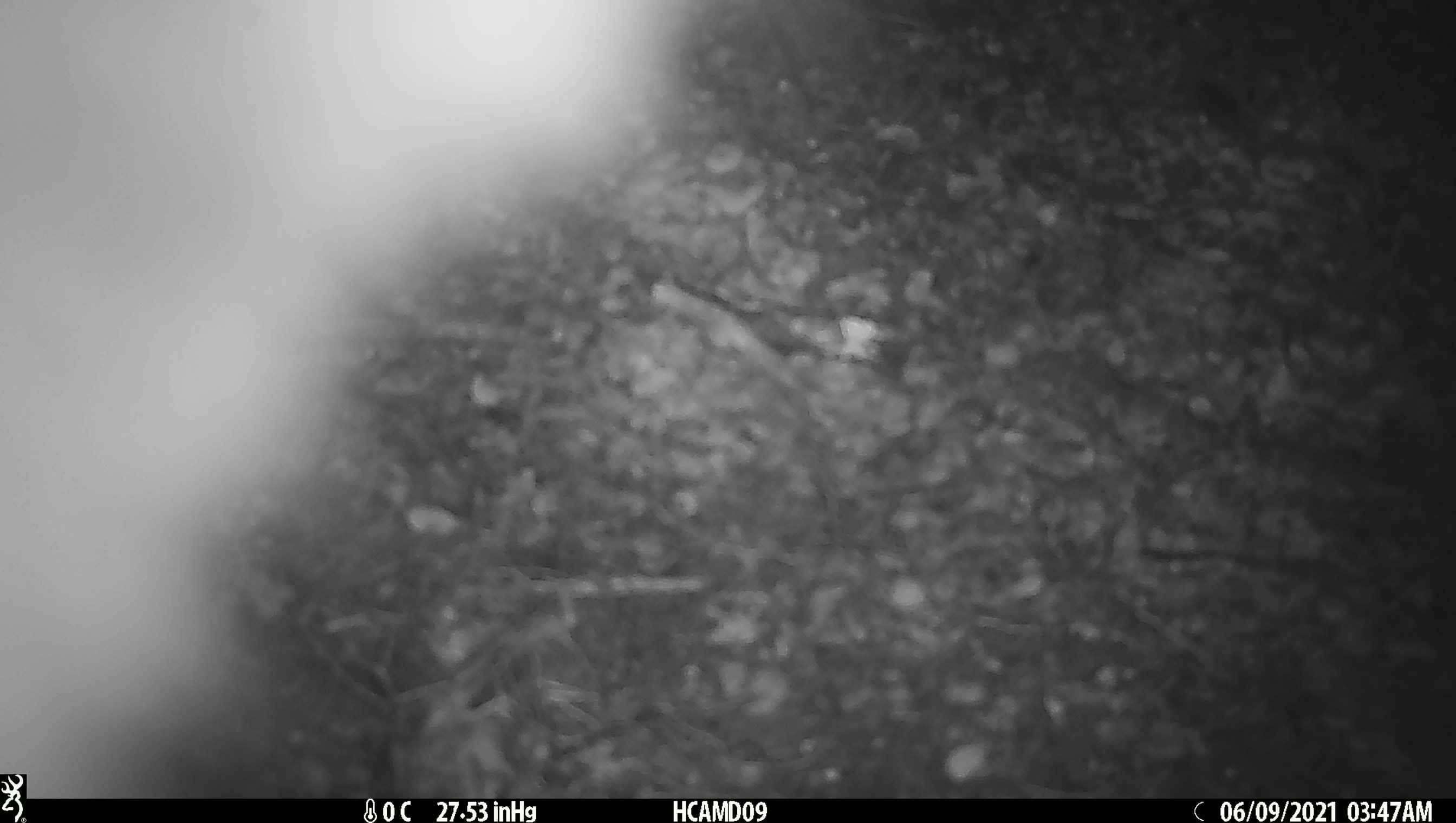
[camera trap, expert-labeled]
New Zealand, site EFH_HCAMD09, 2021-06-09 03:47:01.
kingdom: Animalia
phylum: Chordata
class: Mammalia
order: Diprotodontia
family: Phalangeridae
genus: Trichosurus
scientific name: Trichosurus vulpecula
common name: common brushtail possum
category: possum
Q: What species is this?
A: Possum (common brushtail possum) (Trichosurus vulpecula).